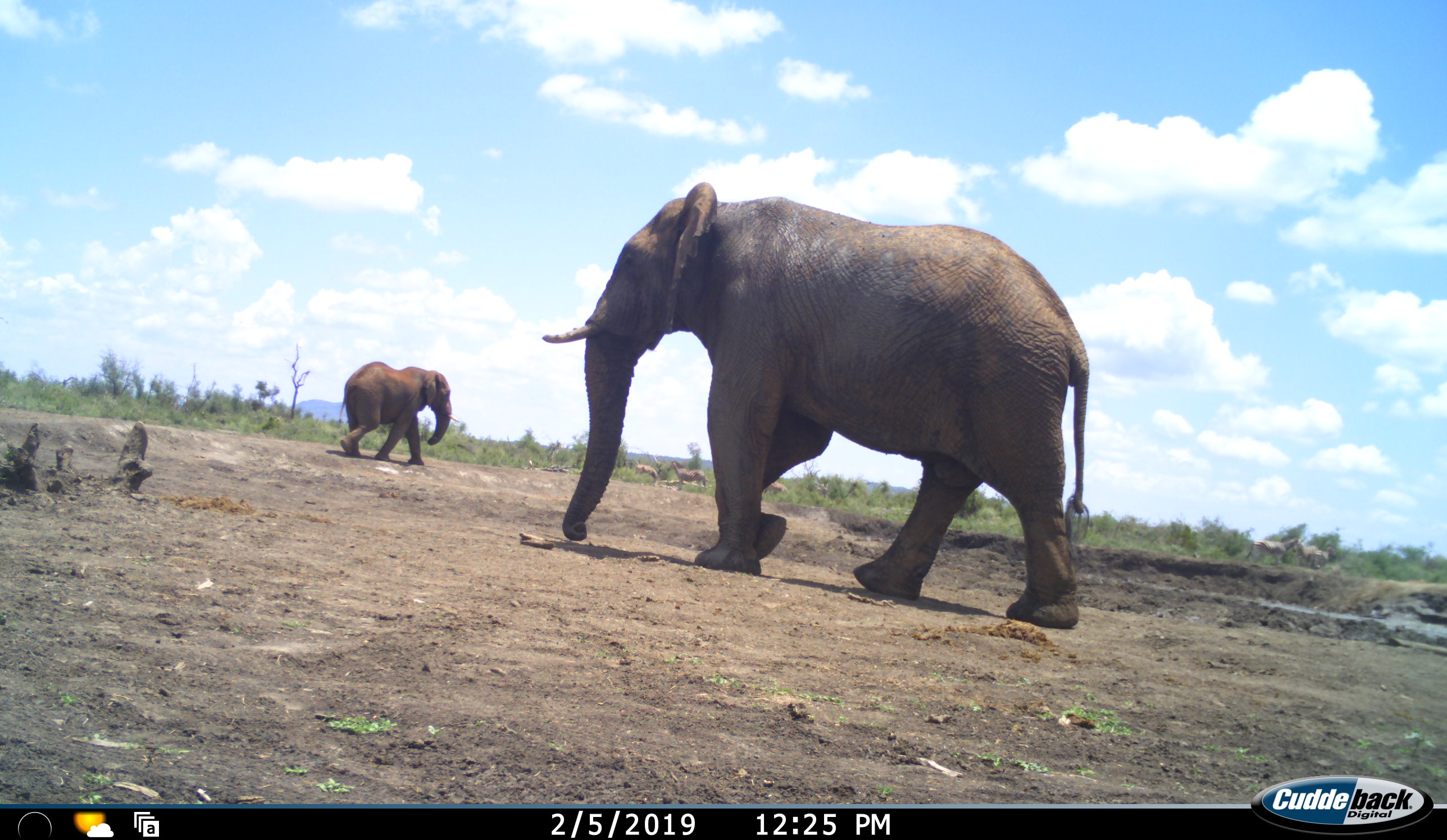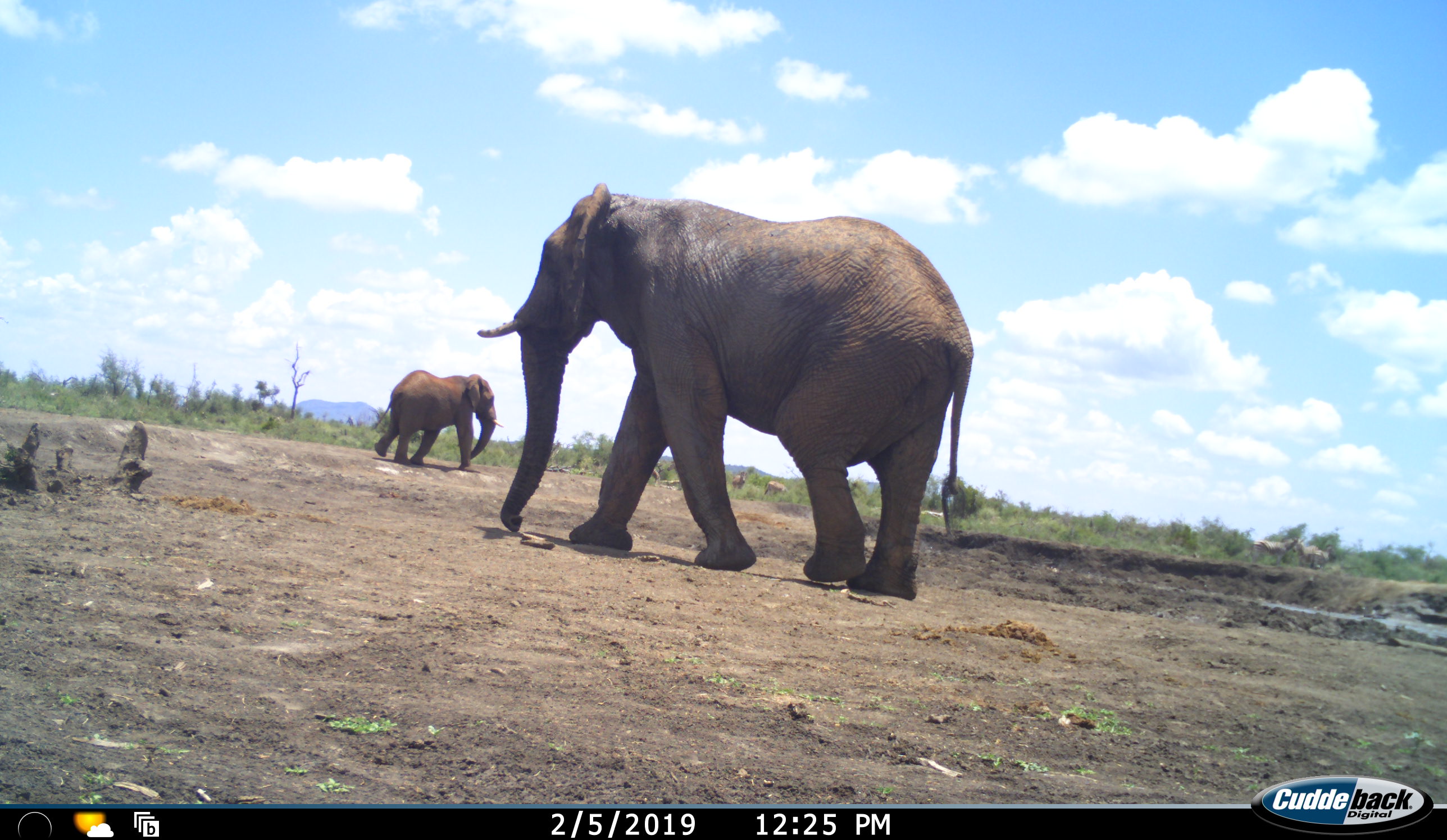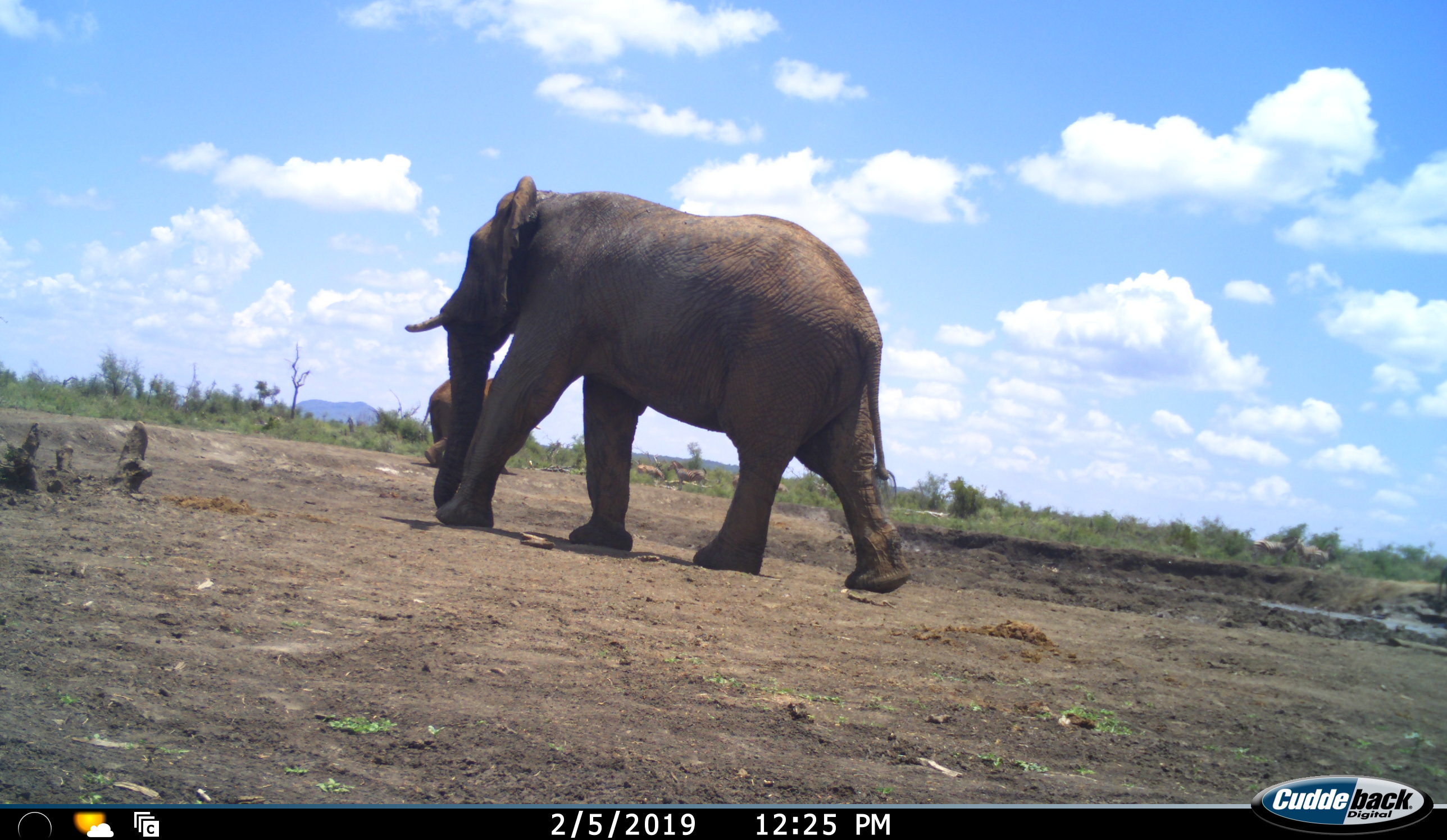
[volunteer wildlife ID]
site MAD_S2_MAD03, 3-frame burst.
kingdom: Animalia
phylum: Chordata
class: Mammalia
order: Proboscidea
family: Elephantidae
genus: Loxodonta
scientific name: Loxodonta africana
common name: african bush elephant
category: elephant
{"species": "elephant (african bush elephant) (Loxodonta africana)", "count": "2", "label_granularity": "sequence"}